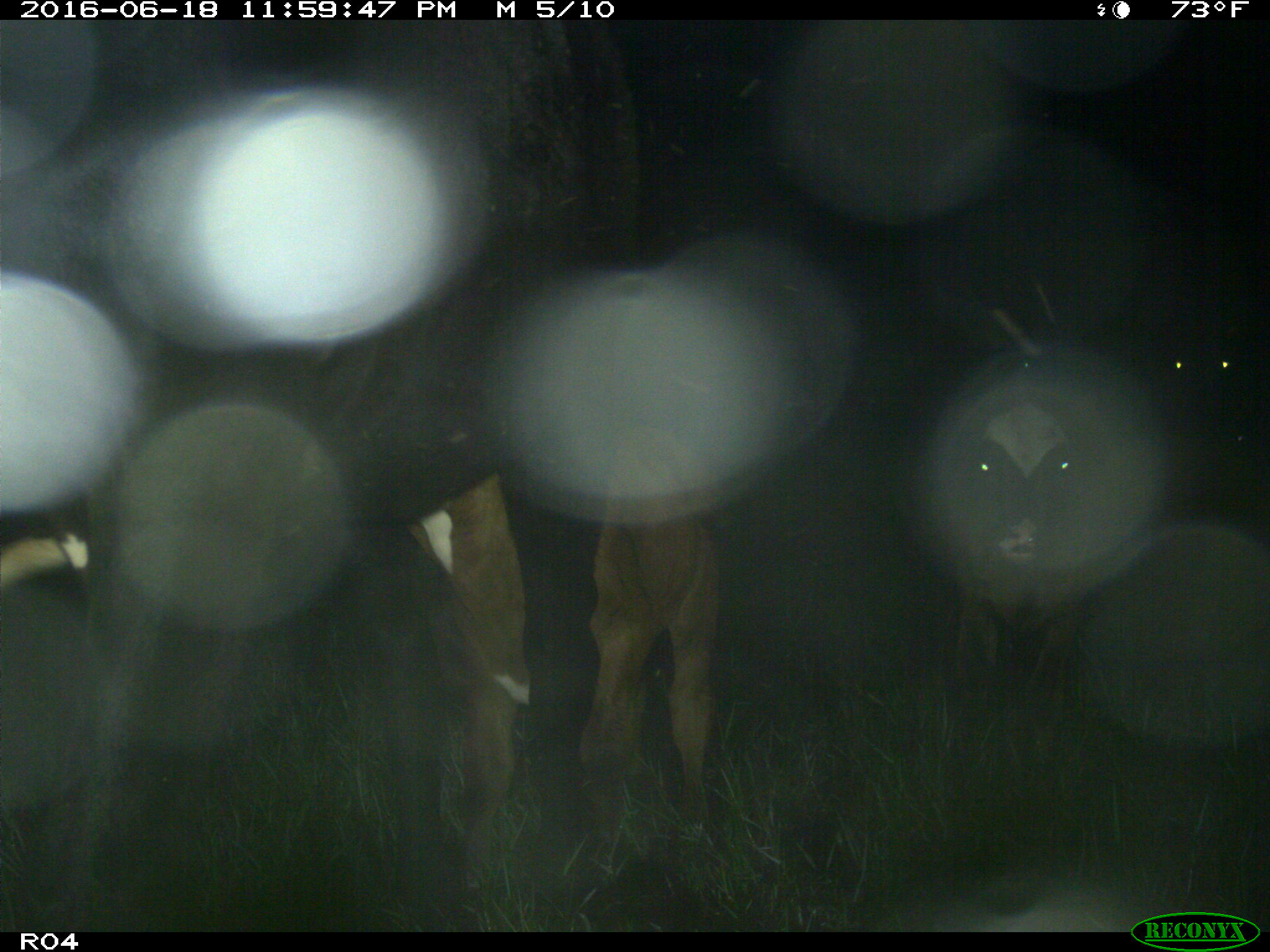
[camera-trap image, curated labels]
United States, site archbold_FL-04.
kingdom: Animalia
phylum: Chordata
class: Mammalia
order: Artiodactyla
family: Bovidae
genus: Bos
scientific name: Bos taurus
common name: domestic cow